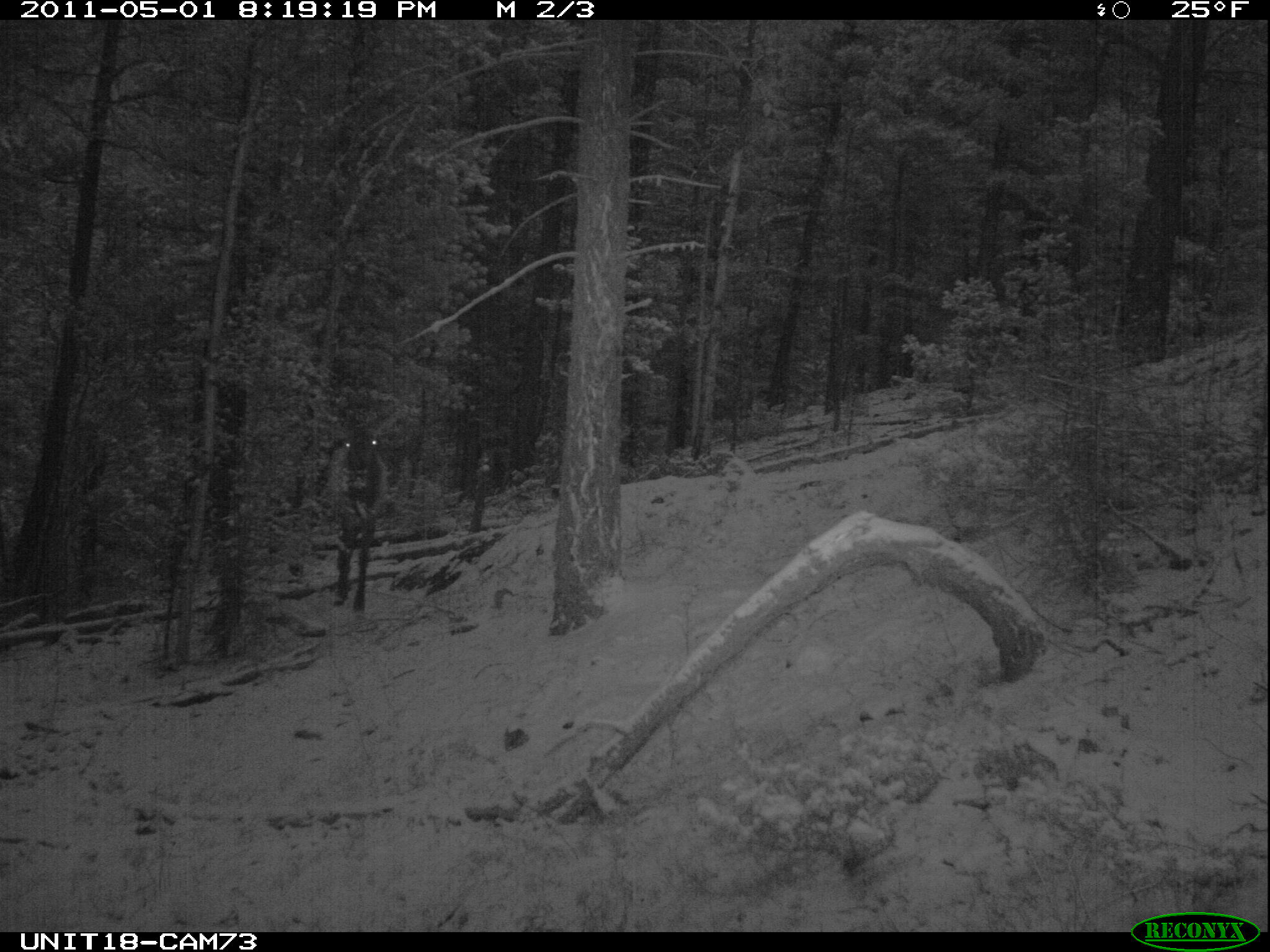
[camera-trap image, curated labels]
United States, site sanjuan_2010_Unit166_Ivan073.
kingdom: Animalia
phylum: Chordata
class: Mammalia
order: Artiodactyla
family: Cervidae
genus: Cervus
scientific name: Cervus elaphus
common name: red deer